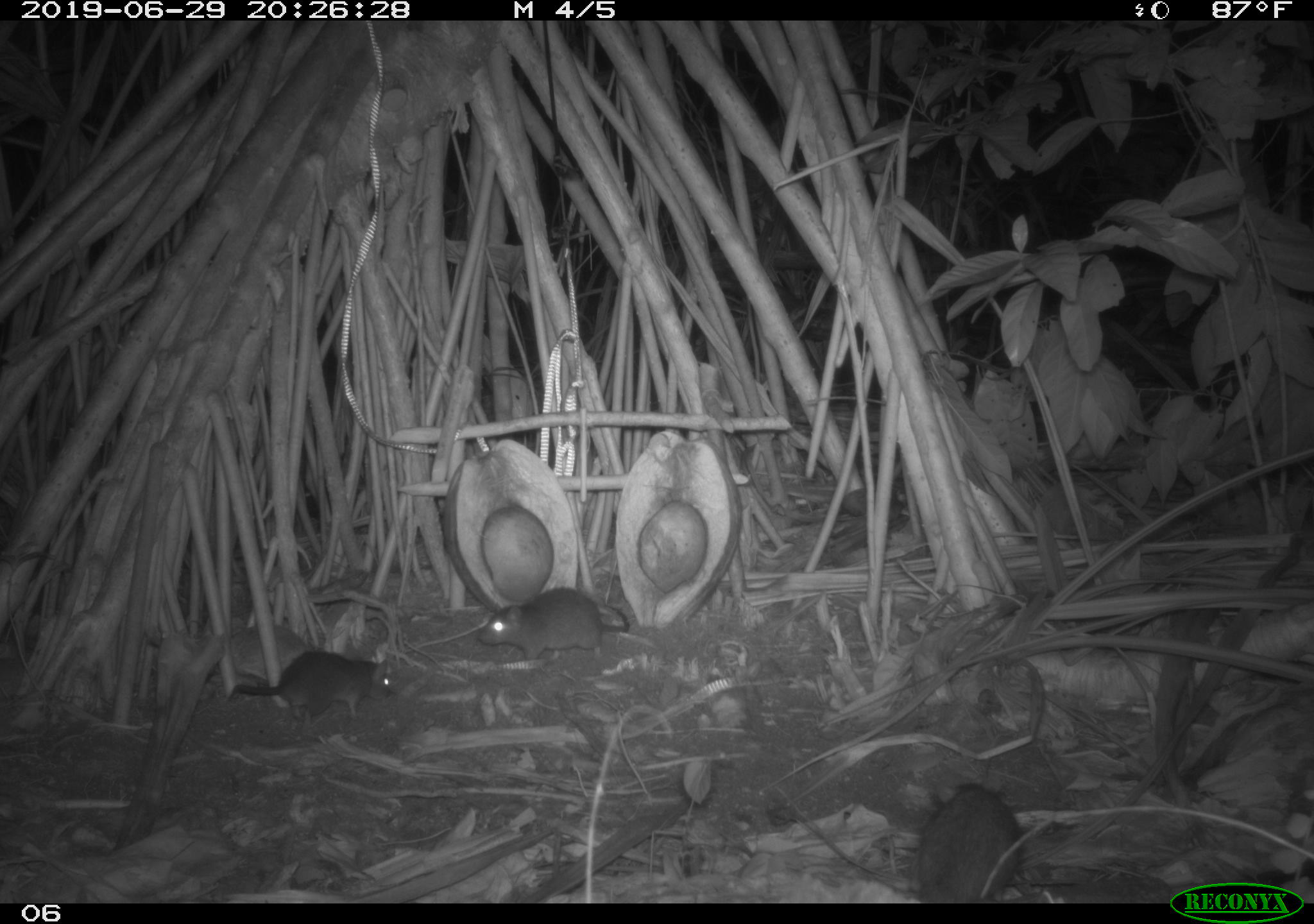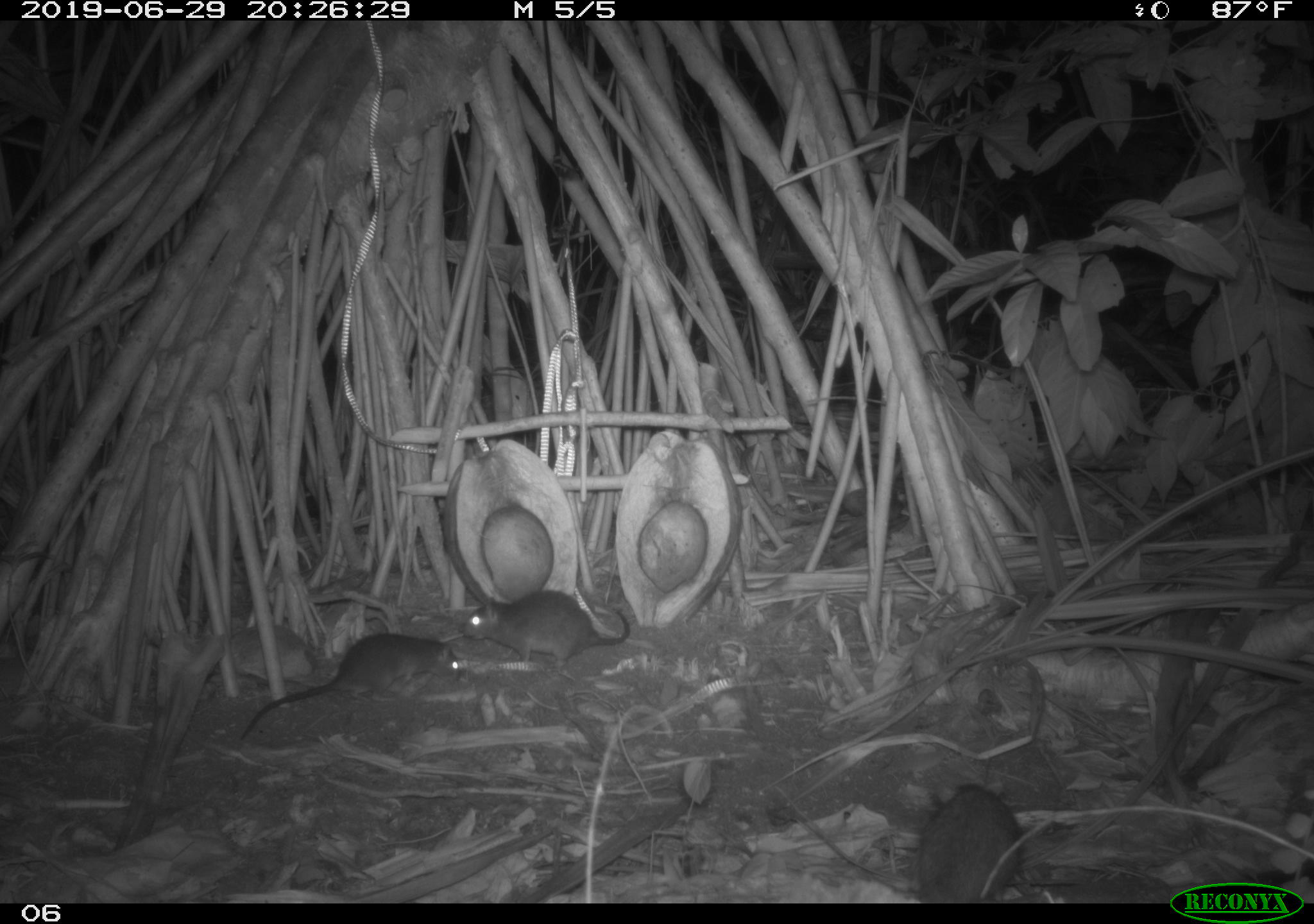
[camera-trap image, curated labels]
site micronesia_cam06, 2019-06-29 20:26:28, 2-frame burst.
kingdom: Animalia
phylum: Chordata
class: Mammalia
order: Rodentia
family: Muridae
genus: Rattus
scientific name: Rattus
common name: rat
Rat (Rattus).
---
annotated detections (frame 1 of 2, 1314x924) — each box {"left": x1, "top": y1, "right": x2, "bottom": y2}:
rat: {"left": 912, "top": 775, "right": 1033, "bottom": 902}; {"left": 227, "top": 647, "right": 397, "bottom": 736}; {"left": 473, "top": 585, "right": 634, "bottom": 667}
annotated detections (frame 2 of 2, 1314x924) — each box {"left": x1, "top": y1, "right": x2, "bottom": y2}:
rat: {"left": 237, "top": 629, "right": 467, "bottom": 743}; {"left": 905, "top": 776, "right": 1036, "bottom": 903}; {"left": 457, "top": 587, "right": 635, "bottom": 677}